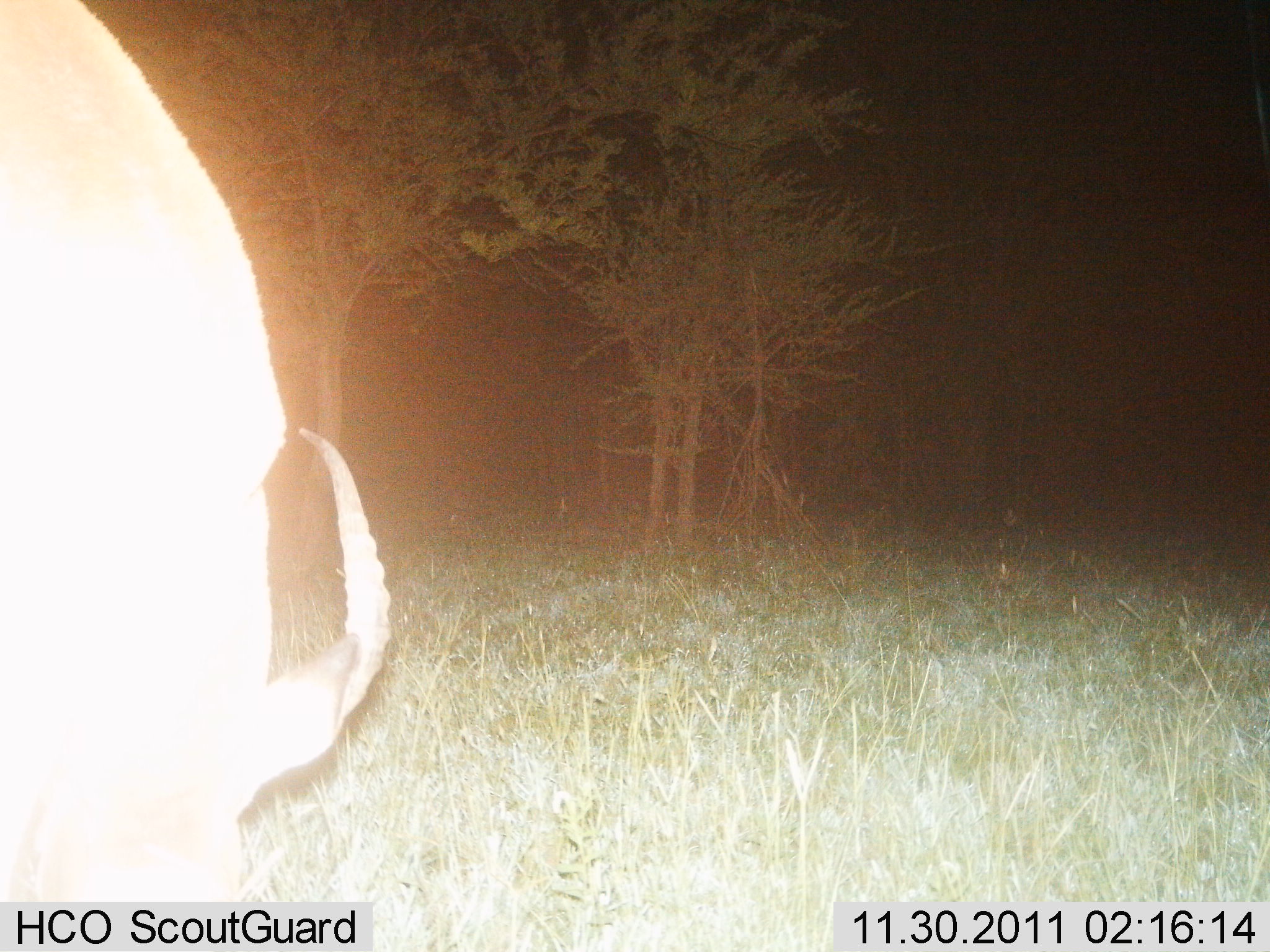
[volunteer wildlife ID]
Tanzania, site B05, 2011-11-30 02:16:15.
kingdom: Animalia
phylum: Chordata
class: Mammalia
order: Artiodactyla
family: Bovidae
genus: Alcelaphus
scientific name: Alcelaphus buselaphus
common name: hartebeest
Hartebeest (Alcelaphus buselaphus), count 1. Behavior (volunteer vote fractions): standing 0%, resting 0%, moving 0%, interacting 0%. Young present (vote fraction): 0%. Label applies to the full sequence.